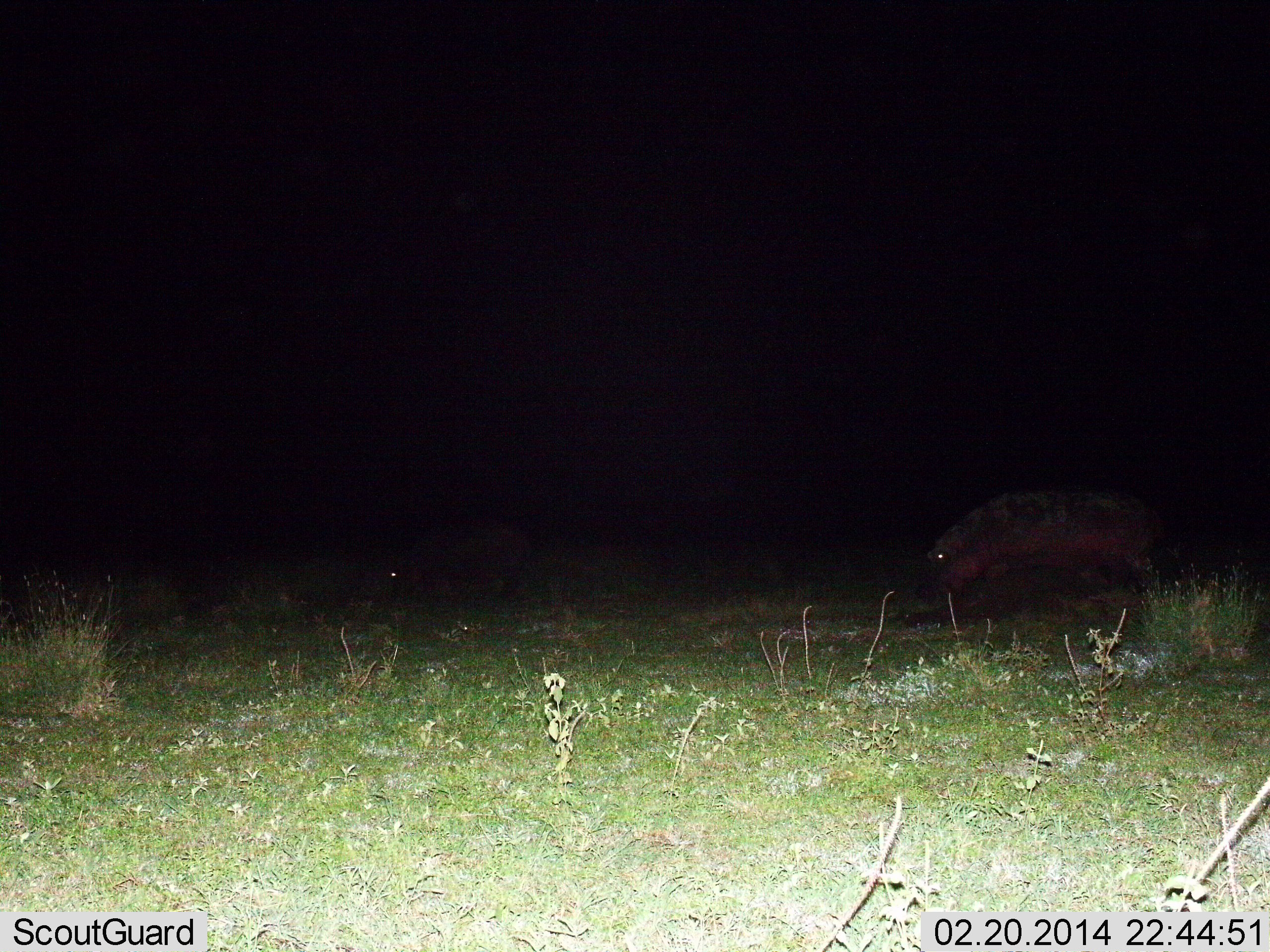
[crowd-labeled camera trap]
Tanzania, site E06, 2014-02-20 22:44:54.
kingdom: Animalia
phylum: Chordata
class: Mammalia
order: Artiodactyla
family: Hippopotamidae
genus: Hippopotamus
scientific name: Hippopotamus amphibius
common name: hippopotamus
Hippopotamus (Hippopotamus amphibius), count 2. Behavior (volunteer vote fractions): standing 10%, resting 0%, moving 70%, interacting 0%. Young present (vote fraction): 10%. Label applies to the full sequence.